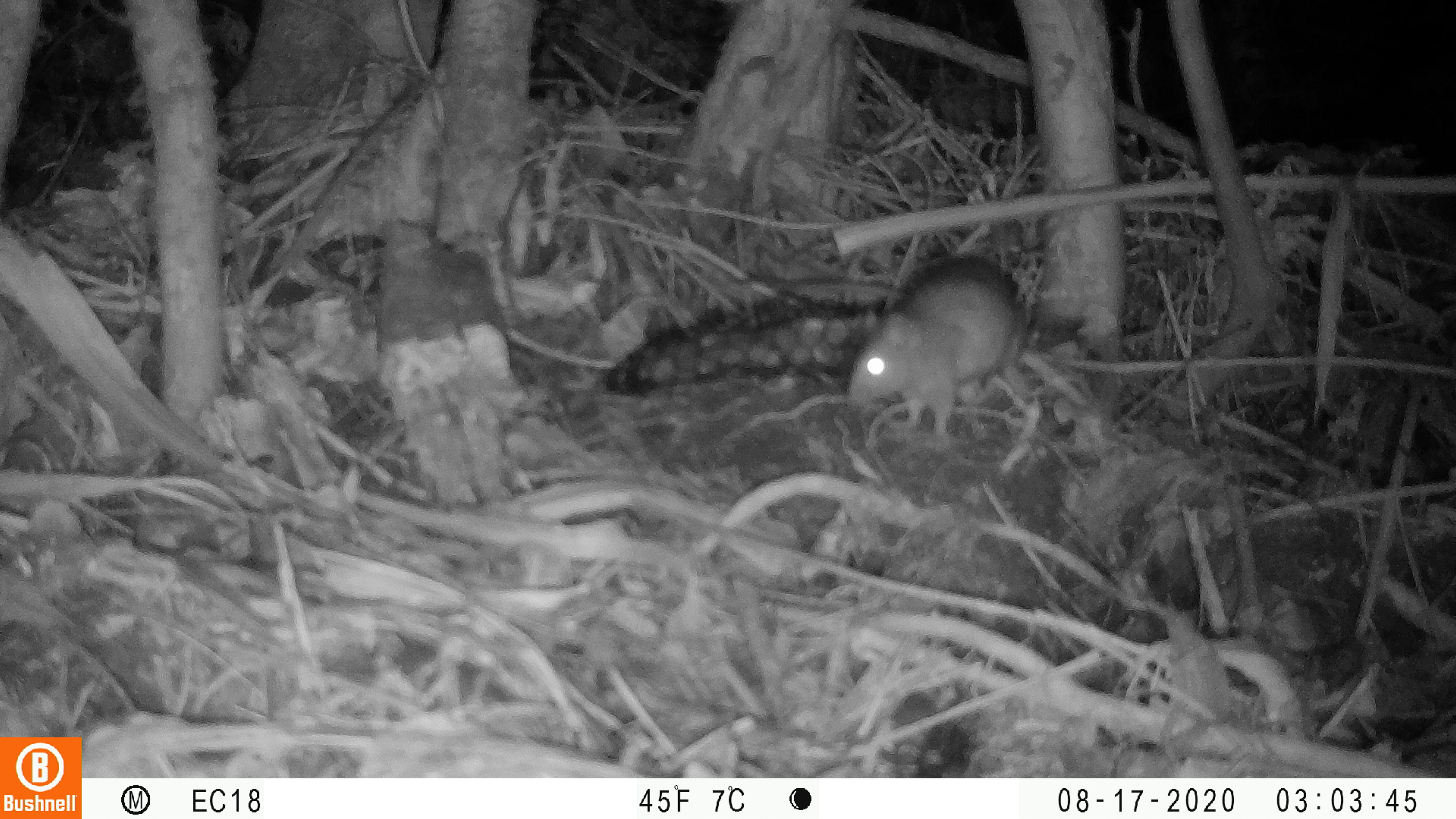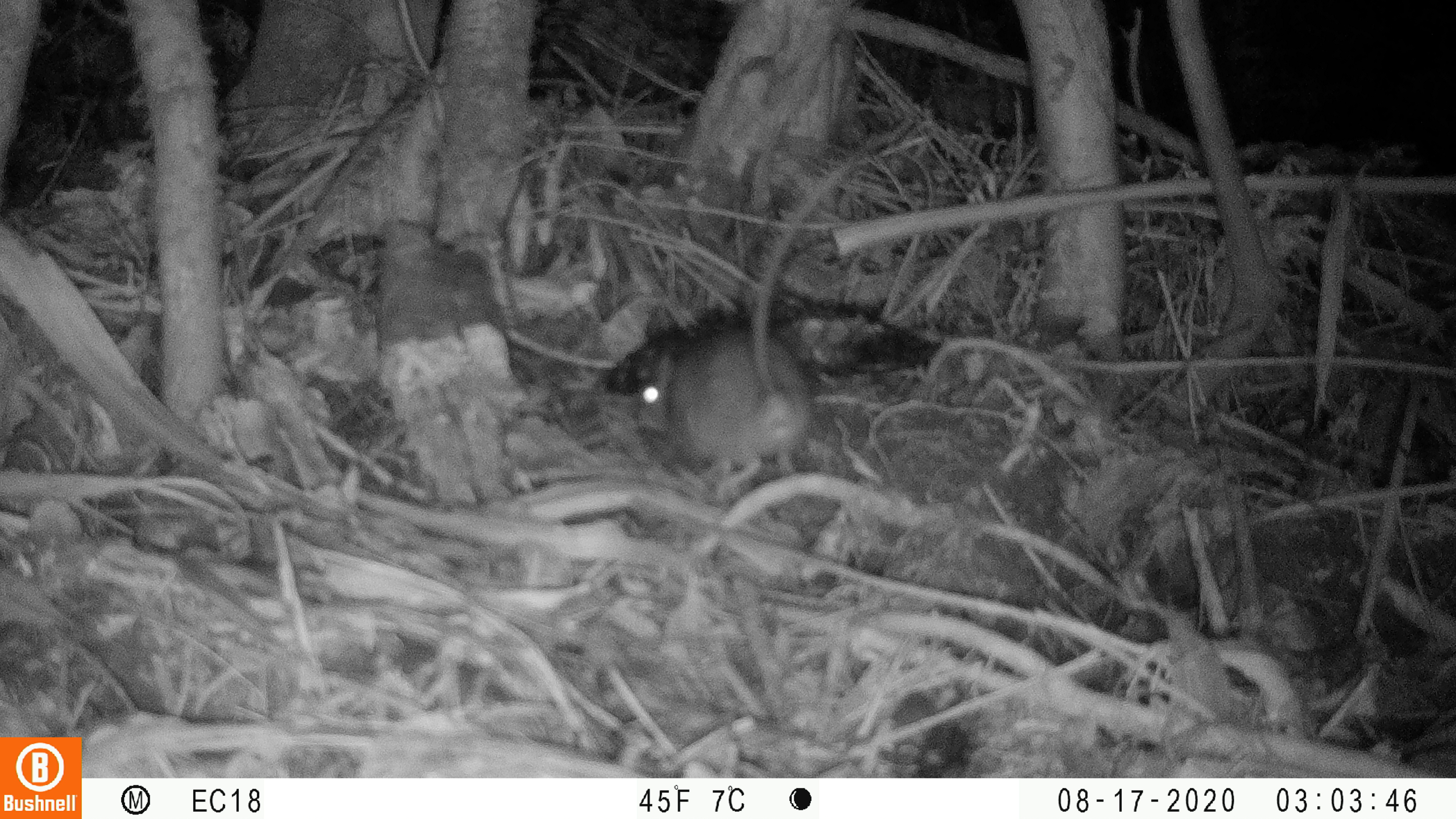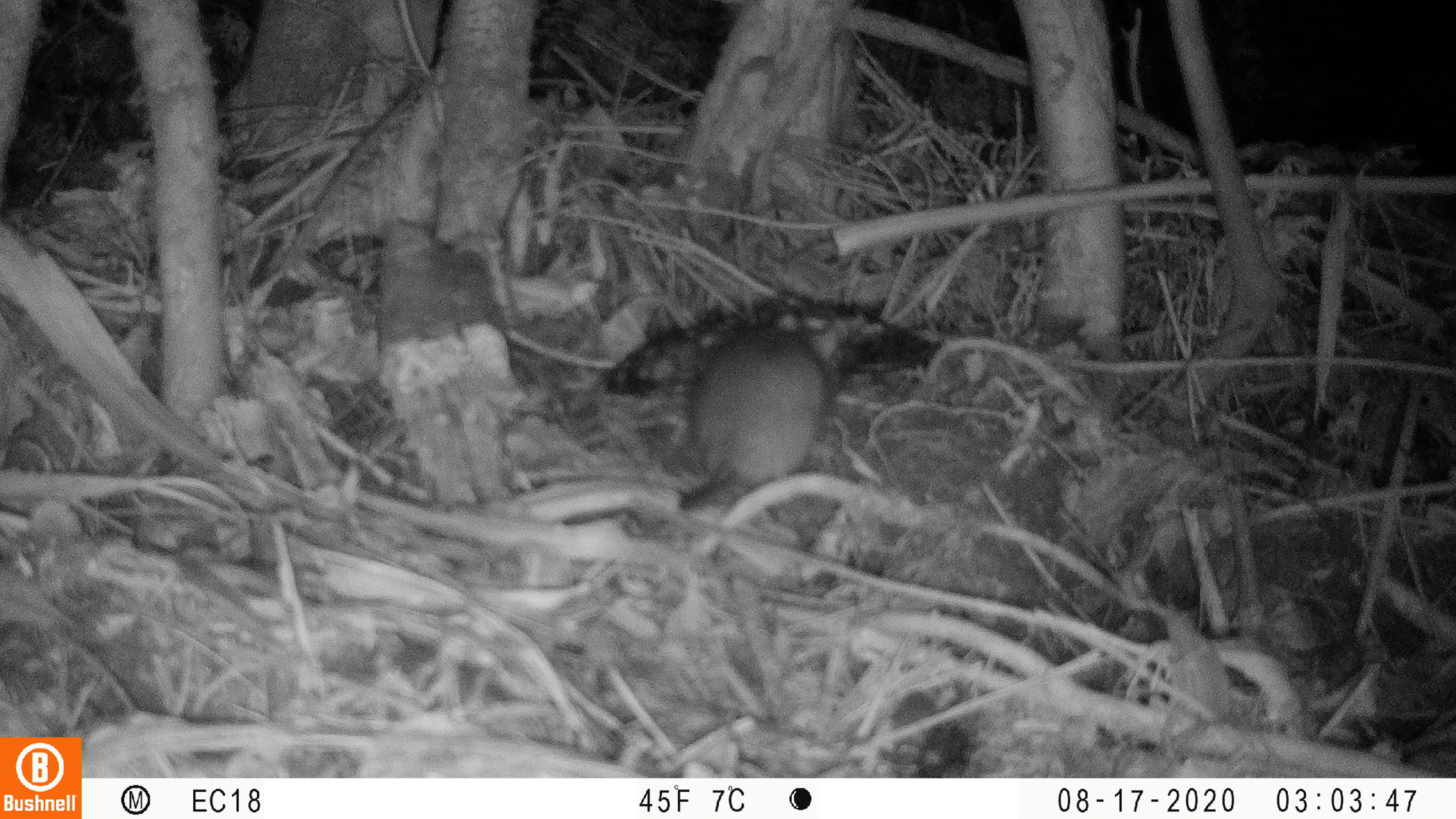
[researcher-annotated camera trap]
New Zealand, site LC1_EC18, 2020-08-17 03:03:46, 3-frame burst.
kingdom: Animalia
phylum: Chordata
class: Mammalia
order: Rodentia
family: Muridae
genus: Rattus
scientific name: Rattus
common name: rat